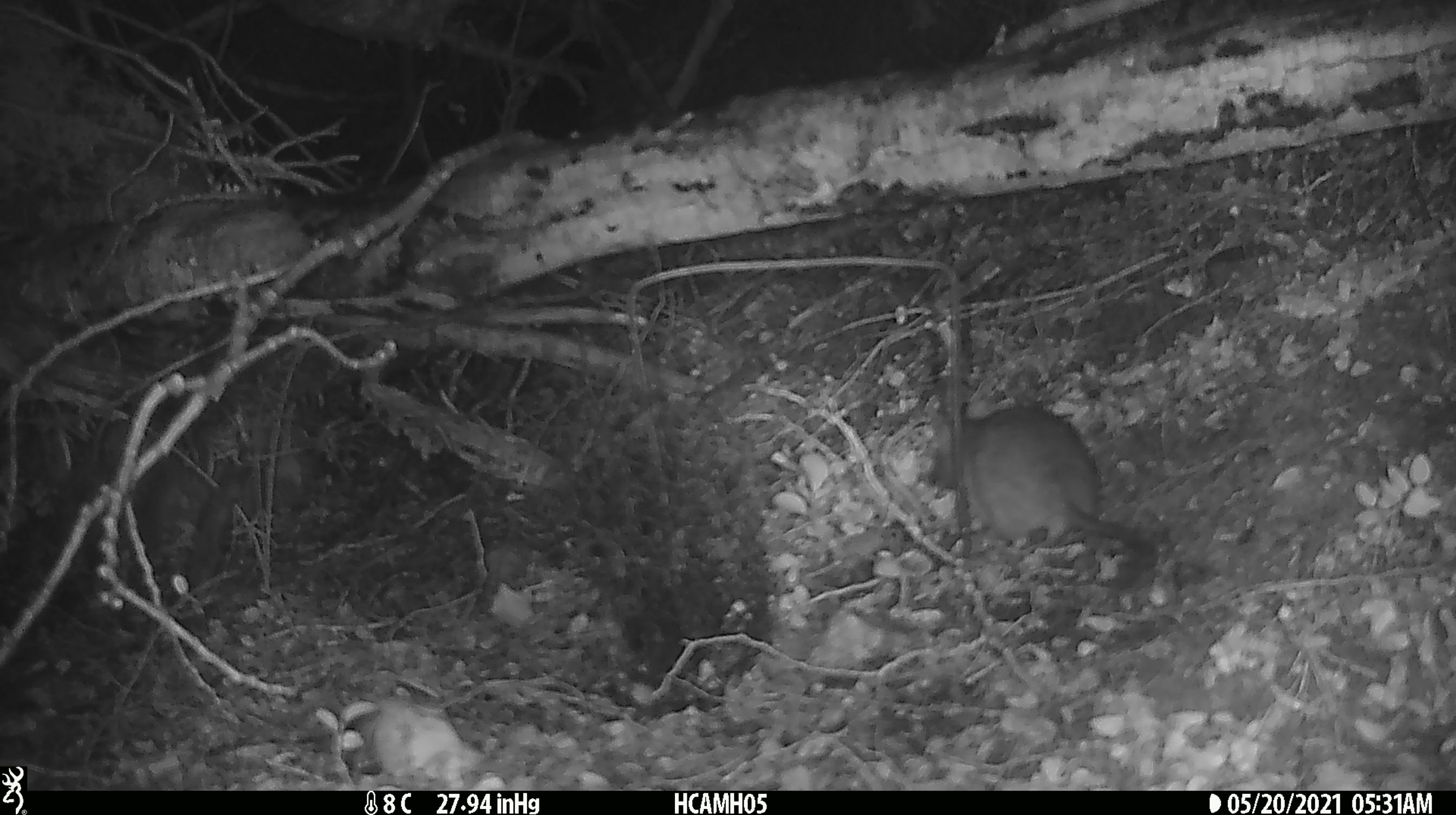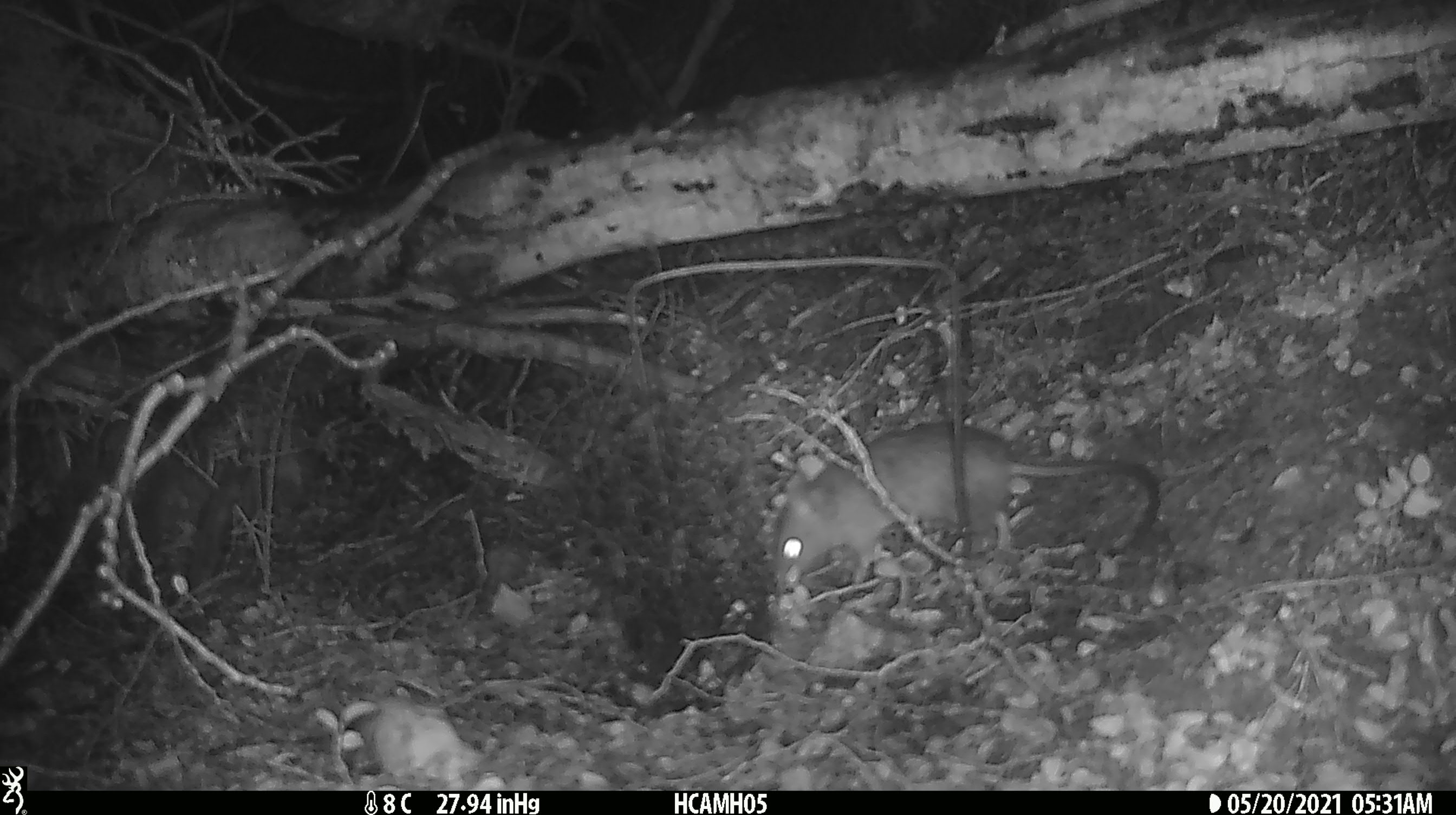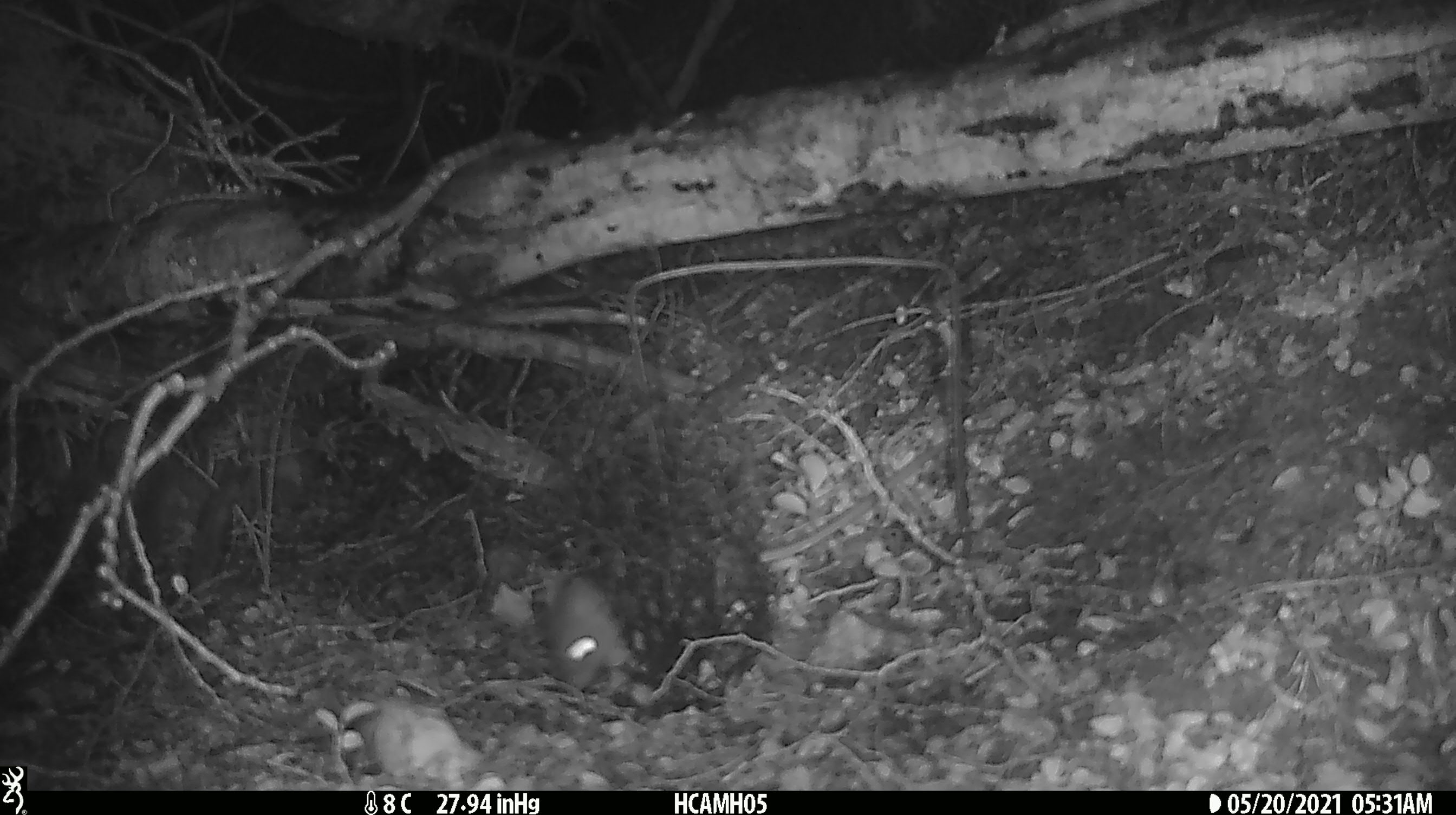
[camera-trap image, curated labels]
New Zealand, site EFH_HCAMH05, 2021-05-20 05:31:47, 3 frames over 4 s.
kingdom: Animalia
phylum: Chordata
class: Mammalia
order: Rodentia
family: Muridae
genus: Rattus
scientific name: Rattus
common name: rat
Rat (Rattus).